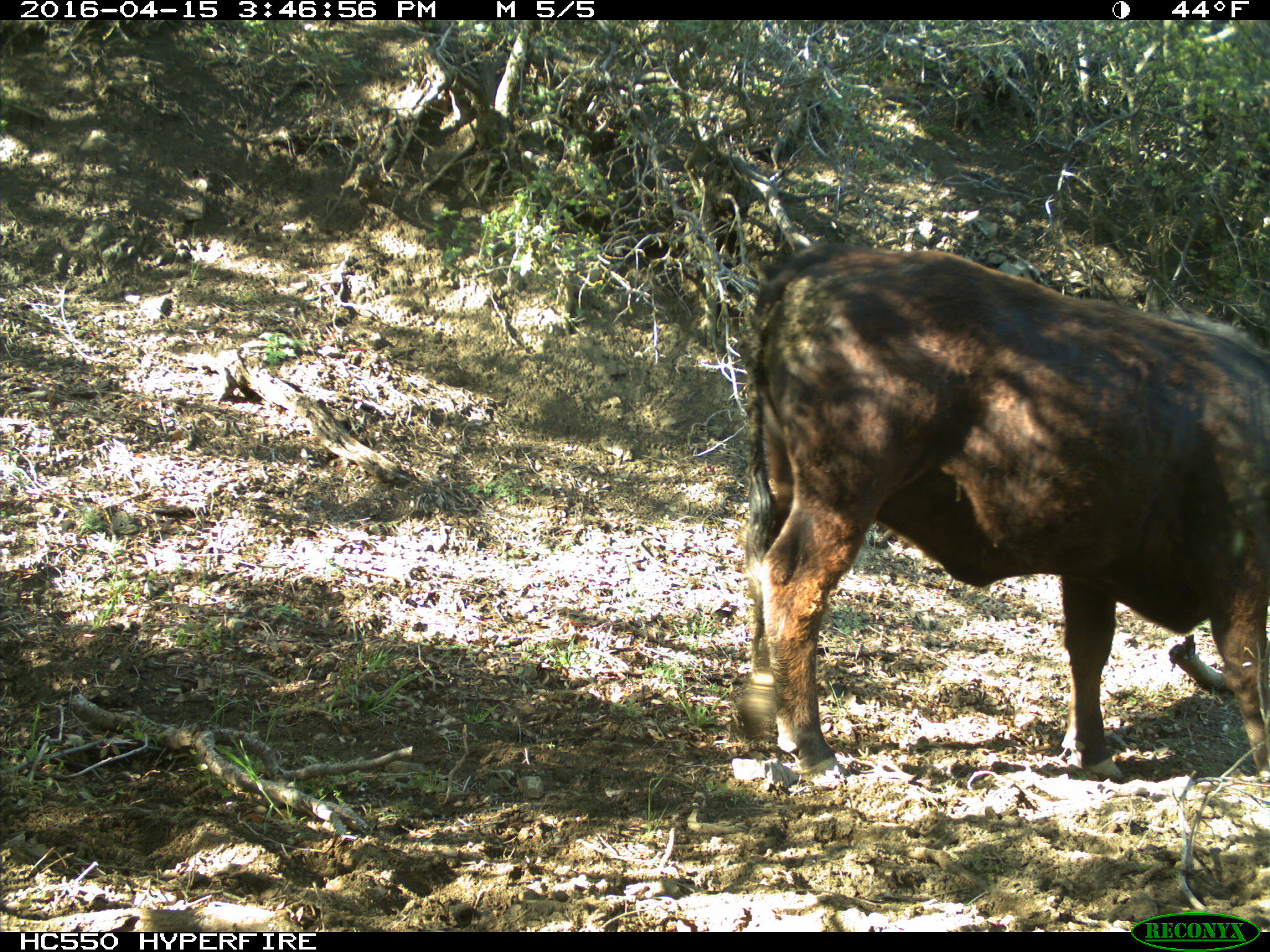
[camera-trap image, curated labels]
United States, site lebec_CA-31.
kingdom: Animalia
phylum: Chordata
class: Mammalia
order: Artiodactyla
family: Bovidae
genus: Bos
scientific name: Bos taurus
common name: domestic cow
Bos taurus (domestic cow).